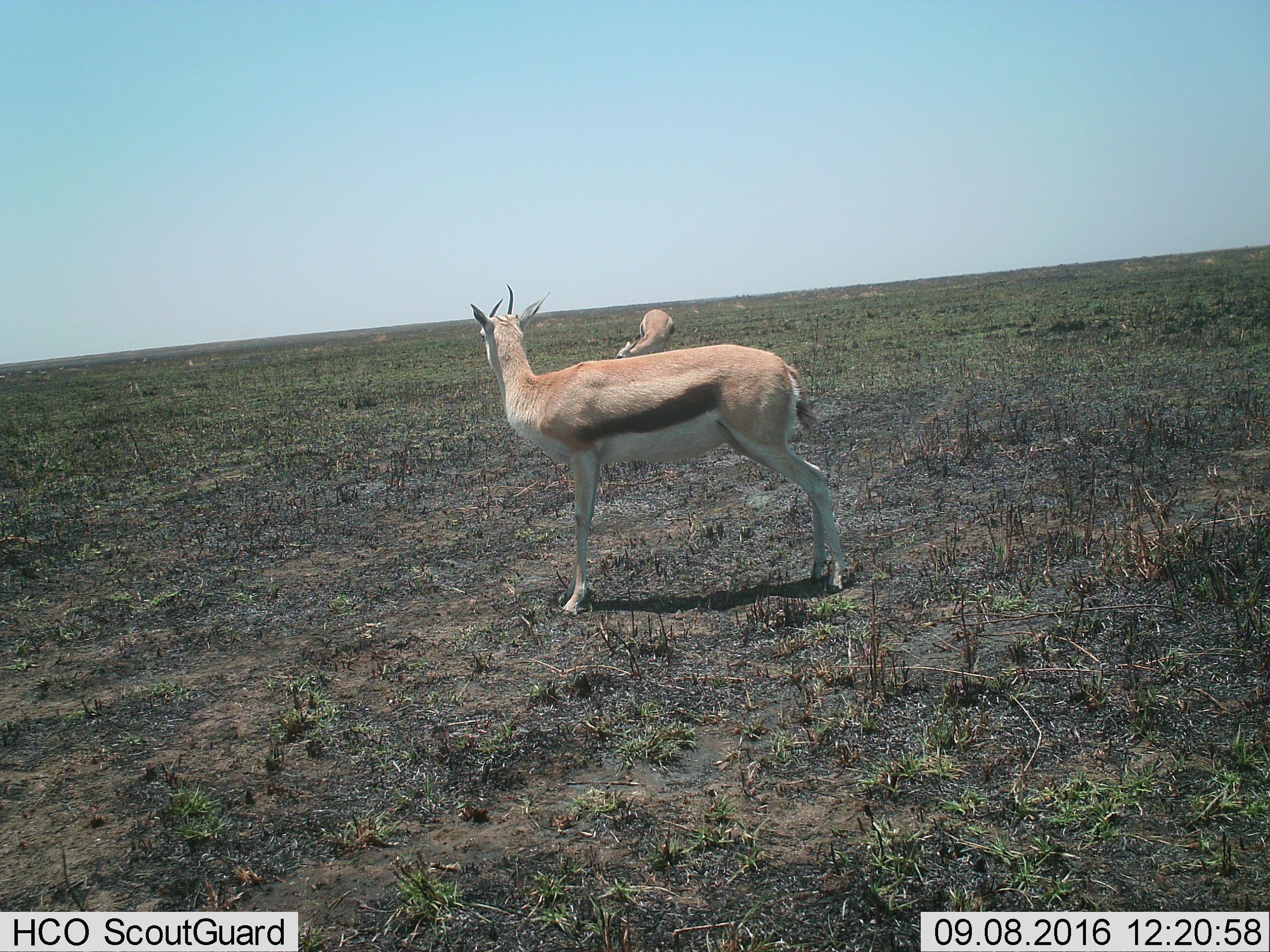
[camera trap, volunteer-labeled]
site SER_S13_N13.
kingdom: Animalia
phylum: Chordata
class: Mammalia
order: Artiodactyla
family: Bovidae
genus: Eudorcas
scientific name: Eudorcas thomsonii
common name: thomson's gazelle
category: gazellethomsons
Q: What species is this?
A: Gazellethomsons (thomson's gazelle) (Eudorcas thomsonii).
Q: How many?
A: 2.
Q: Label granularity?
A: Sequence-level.